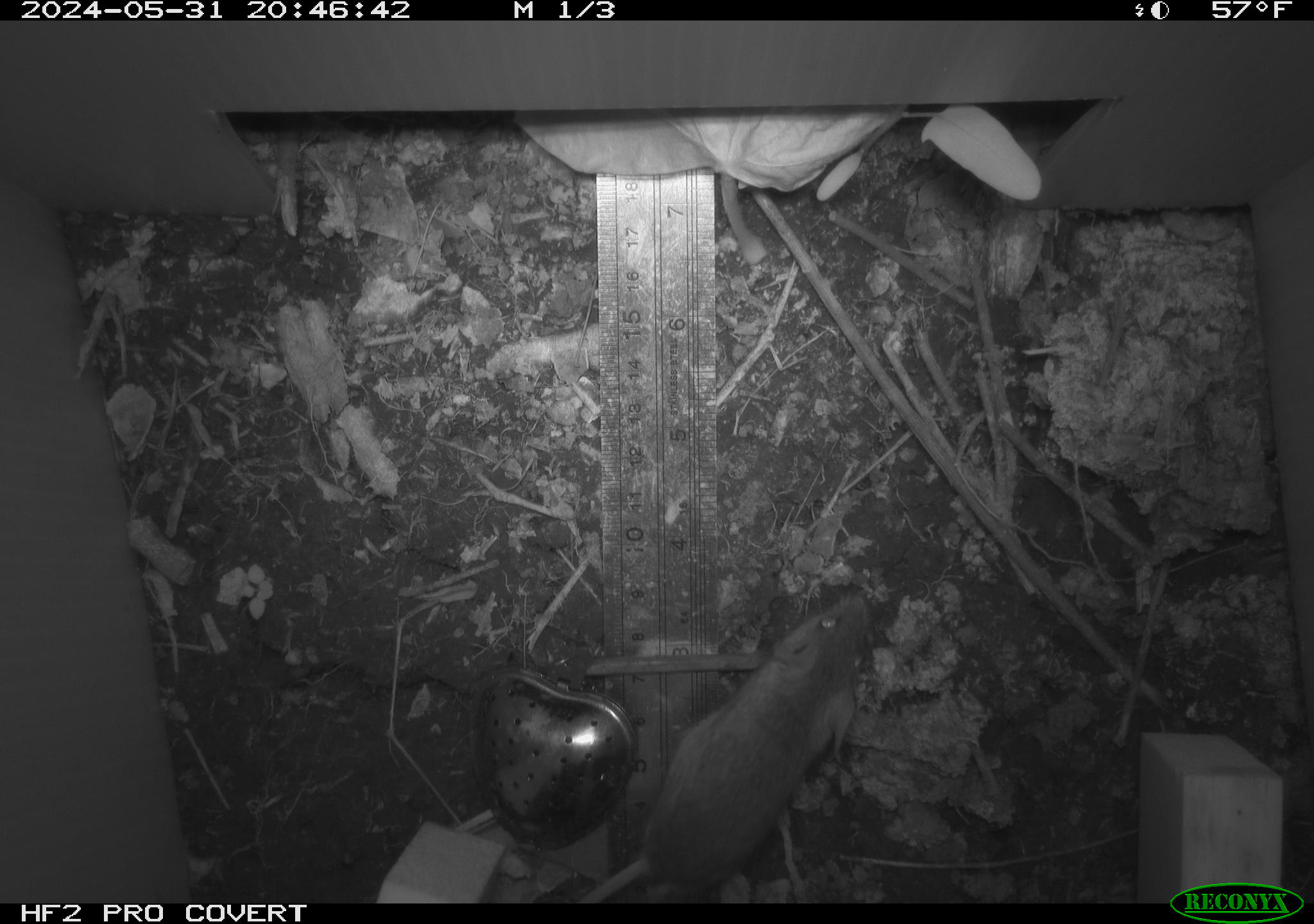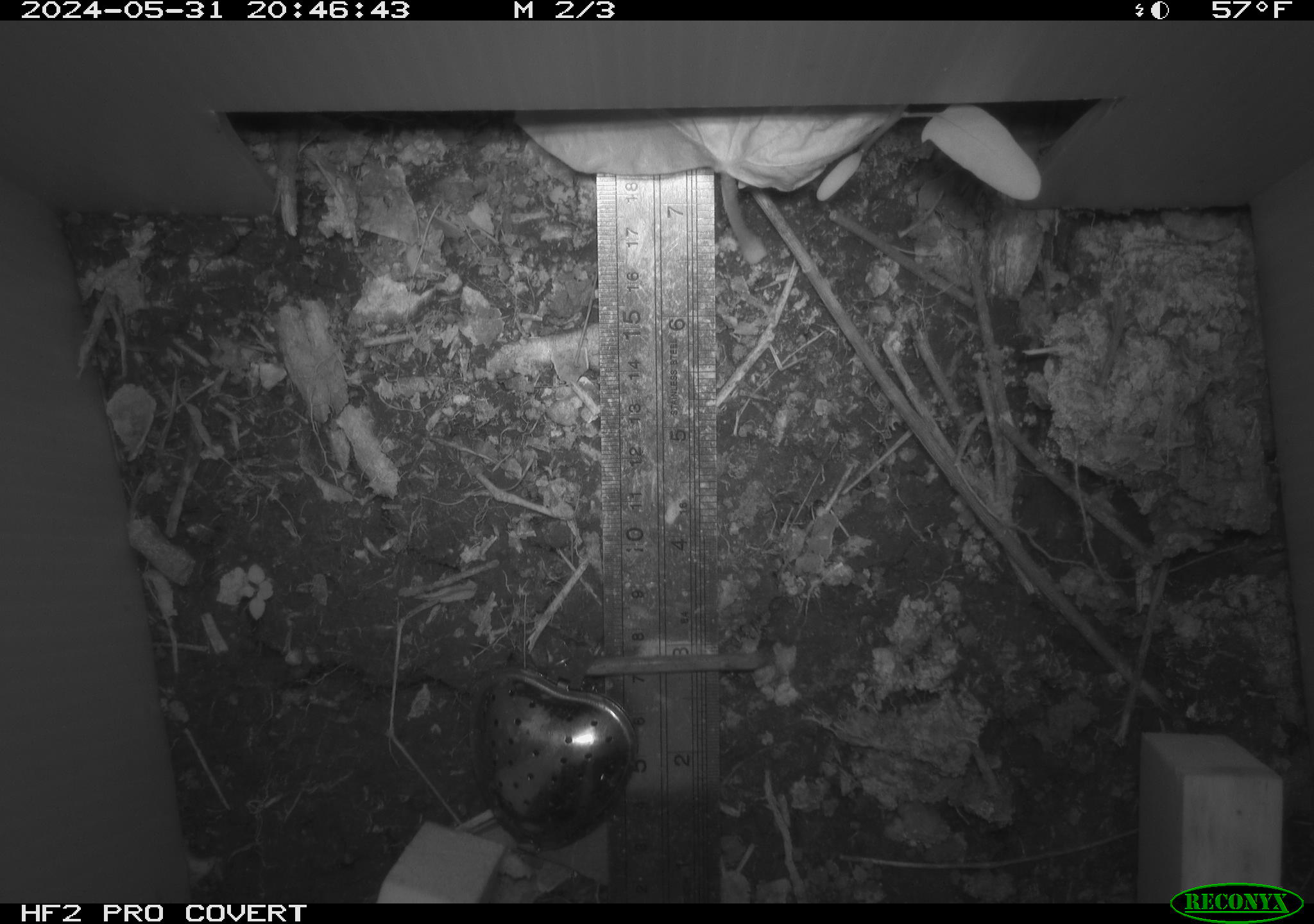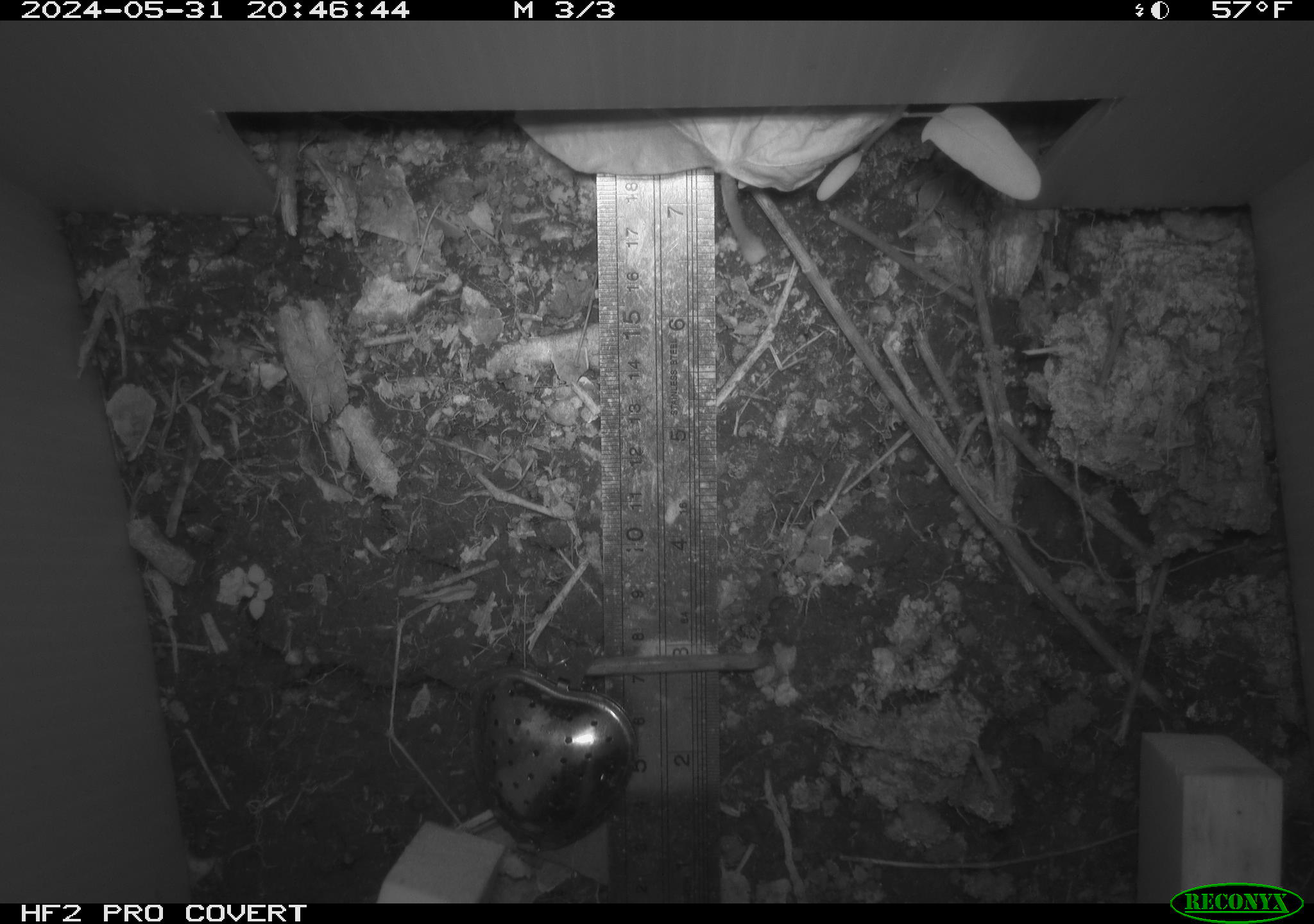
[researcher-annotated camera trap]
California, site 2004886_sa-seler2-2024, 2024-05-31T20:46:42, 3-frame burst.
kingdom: Animalia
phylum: Chordata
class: Mammalia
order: Rodentia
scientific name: Rodentia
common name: mouse species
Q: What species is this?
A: Mouse species (Rodentia).